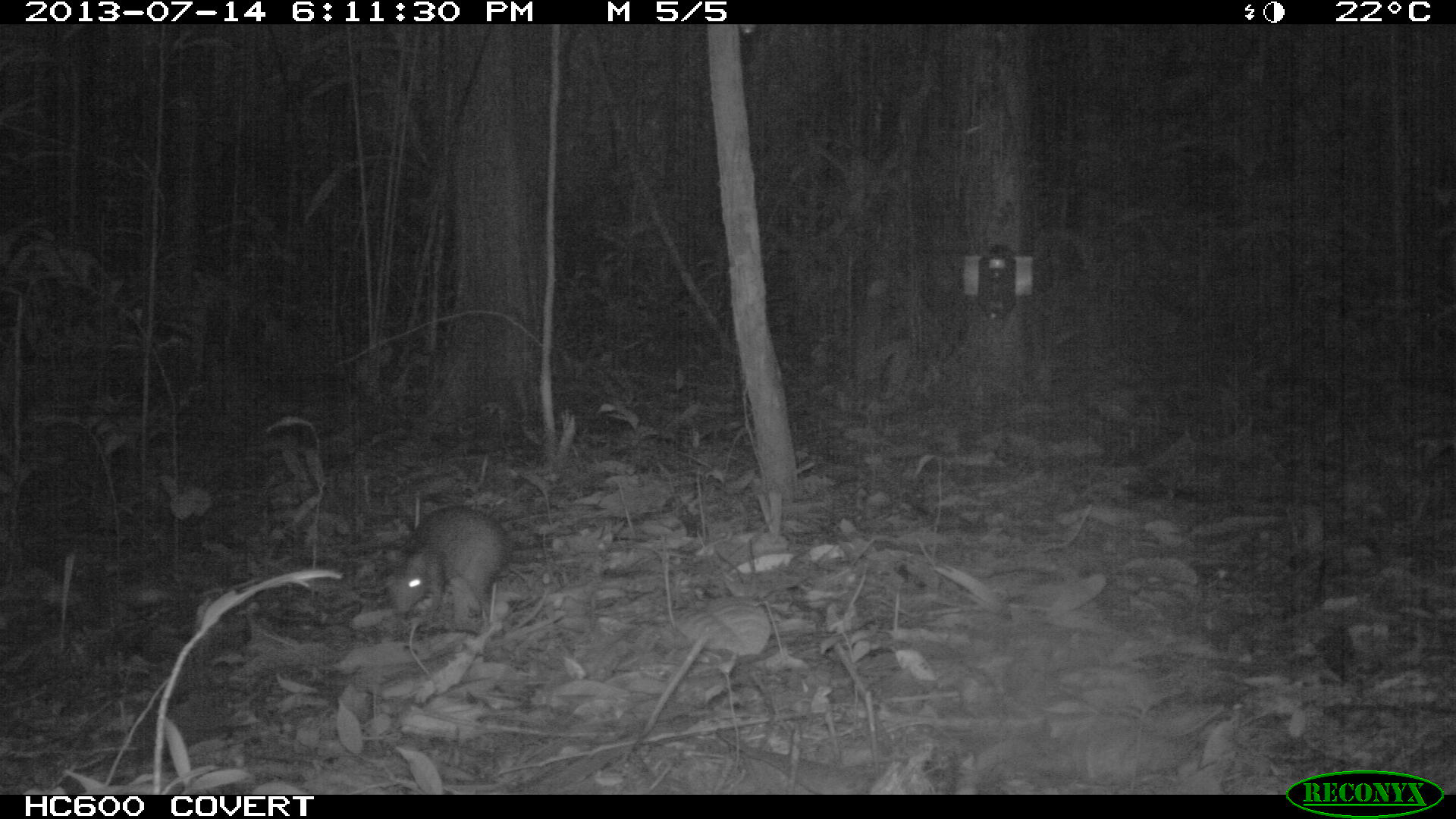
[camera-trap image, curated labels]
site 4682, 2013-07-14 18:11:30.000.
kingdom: Animalia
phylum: Chordata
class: Mammalia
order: Rodentia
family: Dasyproctidae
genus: Myoprocta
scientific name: Myoprocta pratti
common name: green acouchi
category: myoprocta pratii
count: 1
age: adult